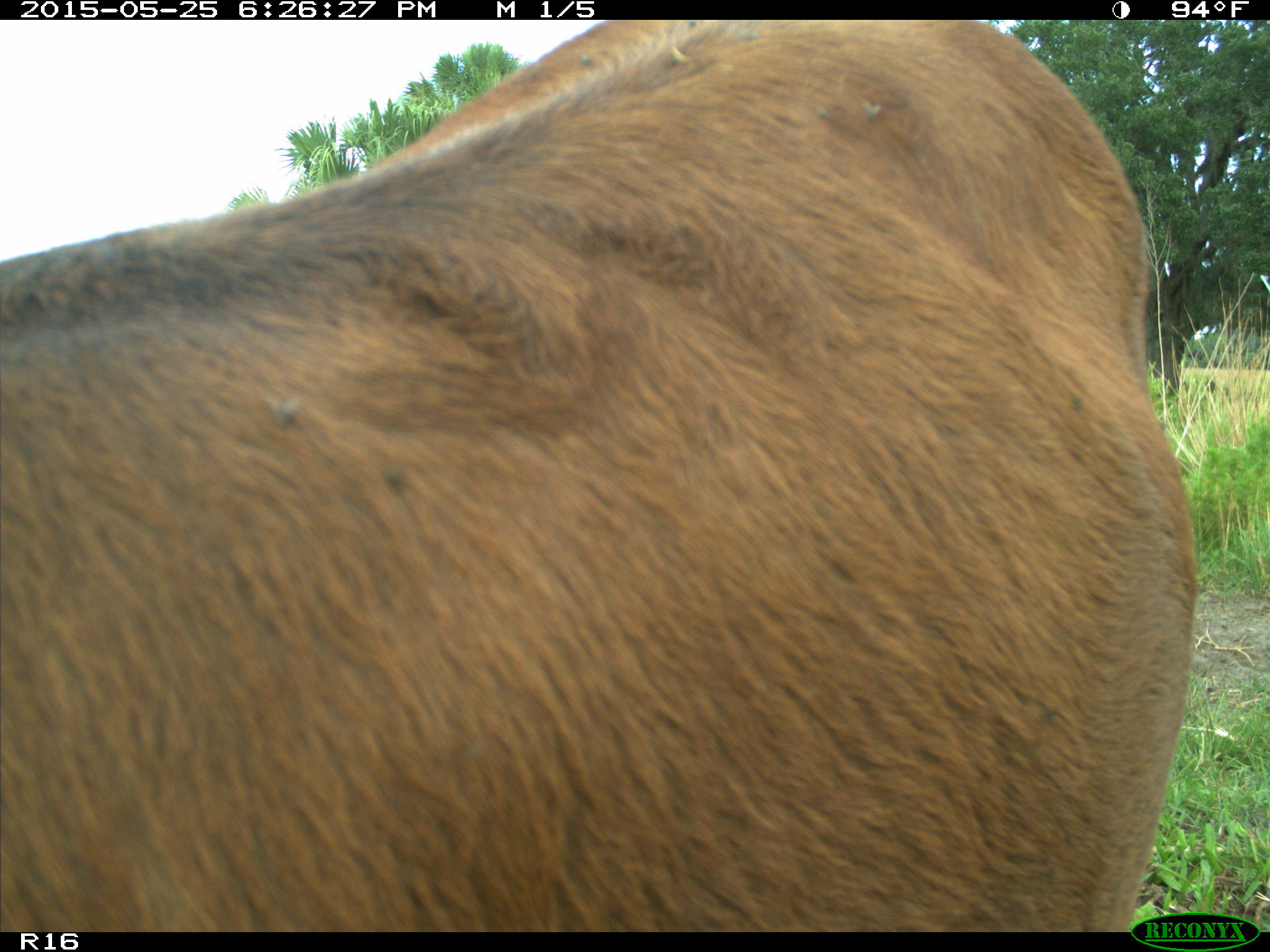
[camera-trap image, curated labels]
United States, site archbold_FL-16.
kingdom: Animalia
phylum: Chordata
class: Mammalia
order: Artiodactyla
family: Bovidae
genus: Bos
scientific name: Bos taurus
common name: domestic cow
Bos taurus (domestic cow).